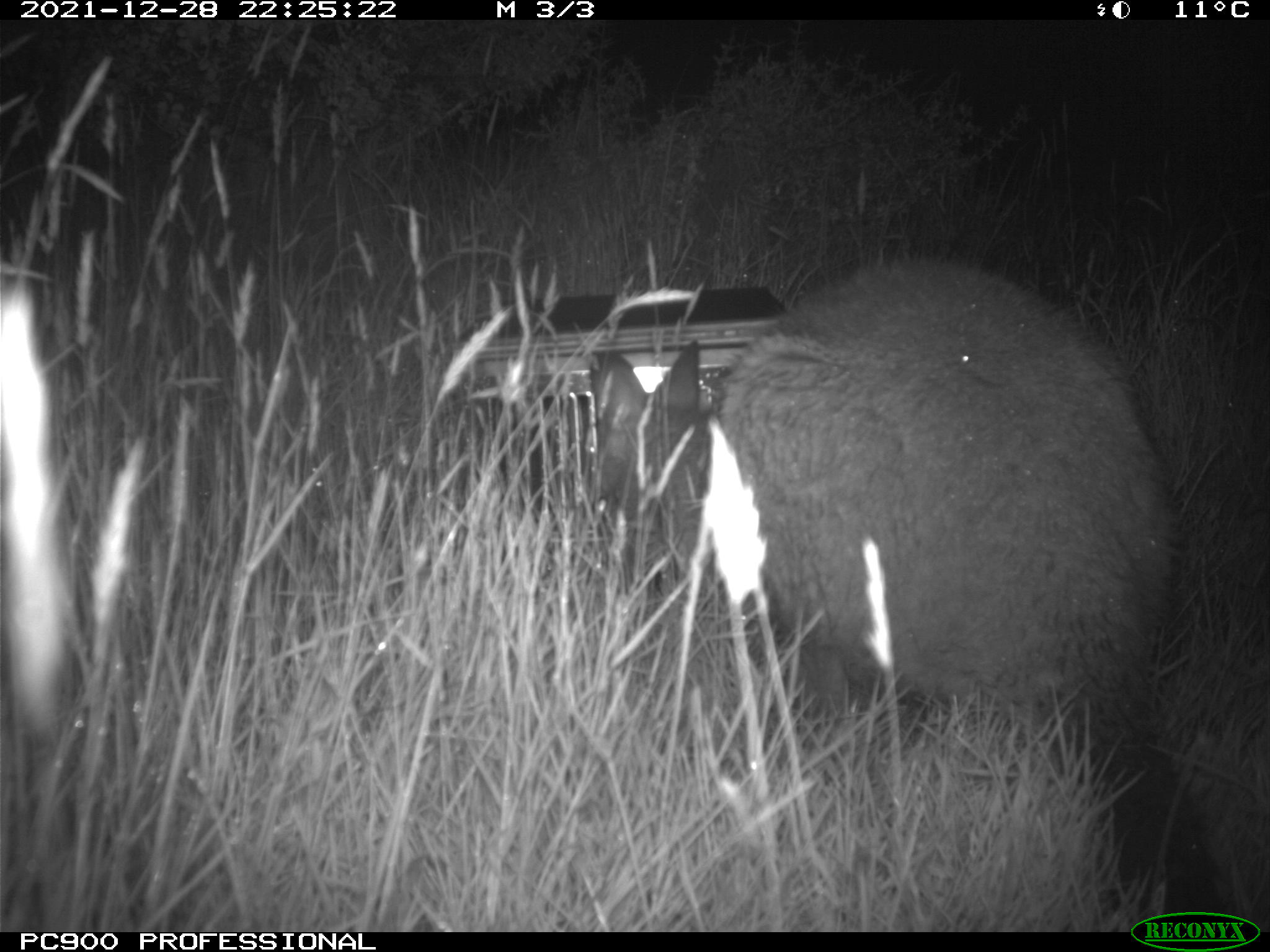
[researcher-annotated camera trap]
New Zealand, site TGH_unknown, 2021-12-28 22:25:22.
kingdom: Animalia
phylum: Chordata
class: Mammalia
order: Diprotodontia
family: Macropodidae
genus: Notamacropus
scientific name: Notamacropus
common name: wallaby